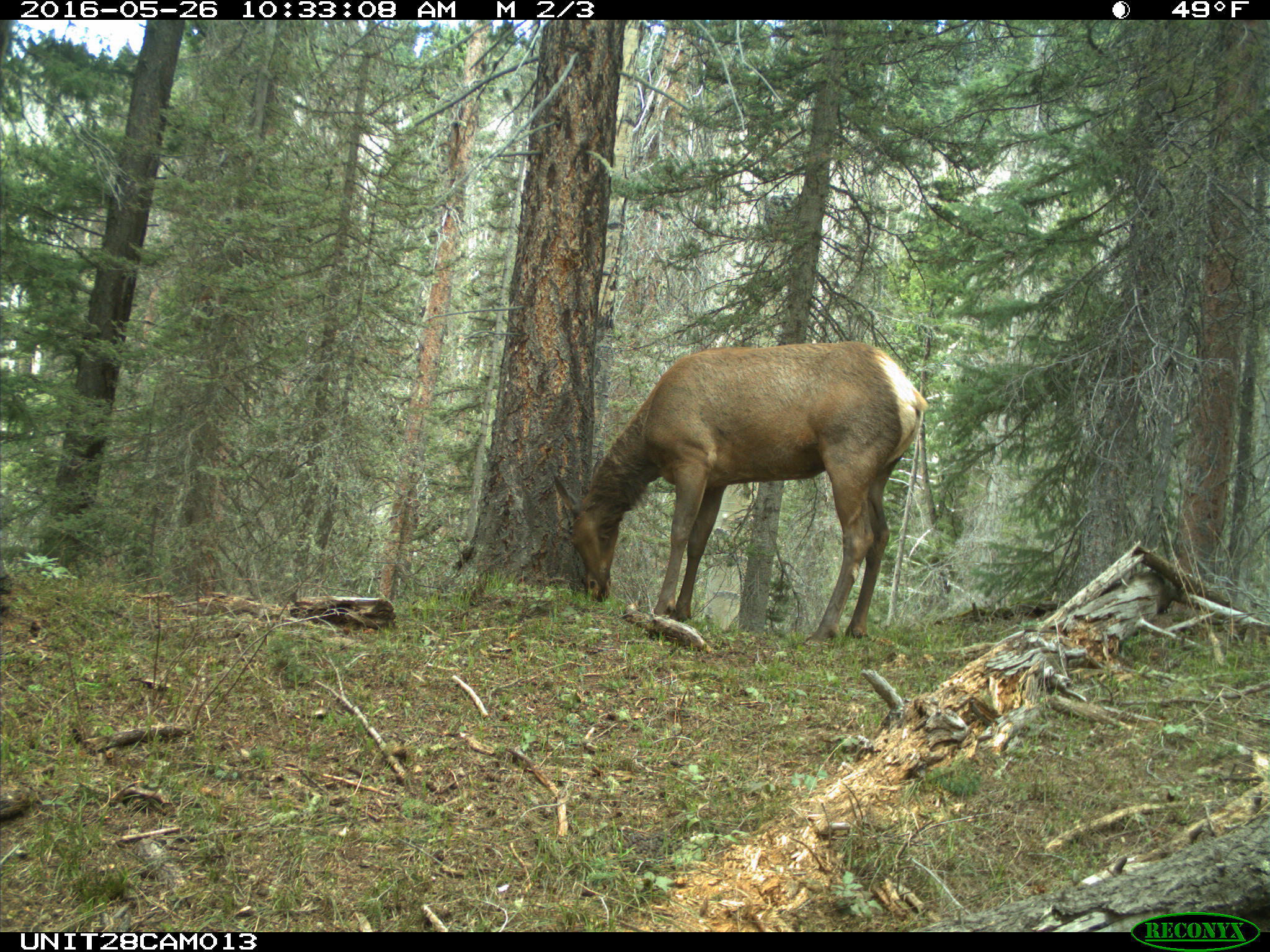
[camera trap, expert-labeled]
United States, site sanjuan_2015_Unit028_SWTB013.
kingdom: Animalia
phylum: Chordata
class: Mammalia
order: Artiodactyla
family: Cervidae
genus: Cervus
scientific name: Cervus elaphus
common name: red deer